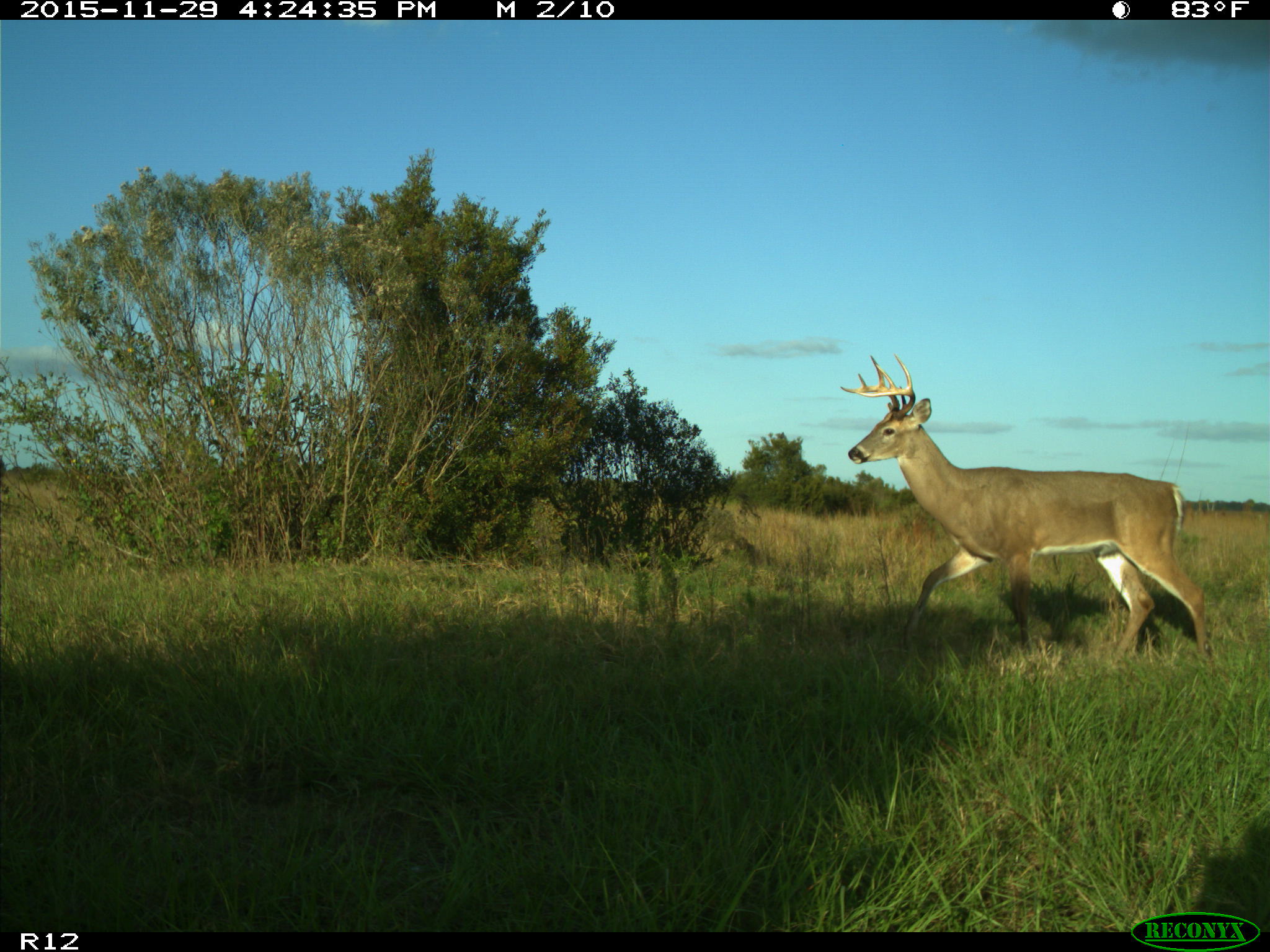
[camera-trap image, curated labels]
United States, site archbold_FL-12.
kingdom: Animalia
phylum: Chordata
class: Mammalia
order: Artiodactyla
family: Cervidae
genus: Odocoileus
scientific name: Odocoileus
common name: deer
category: unidentified deer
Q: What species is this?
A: Unidentified deer (deer) (Odocoileus).